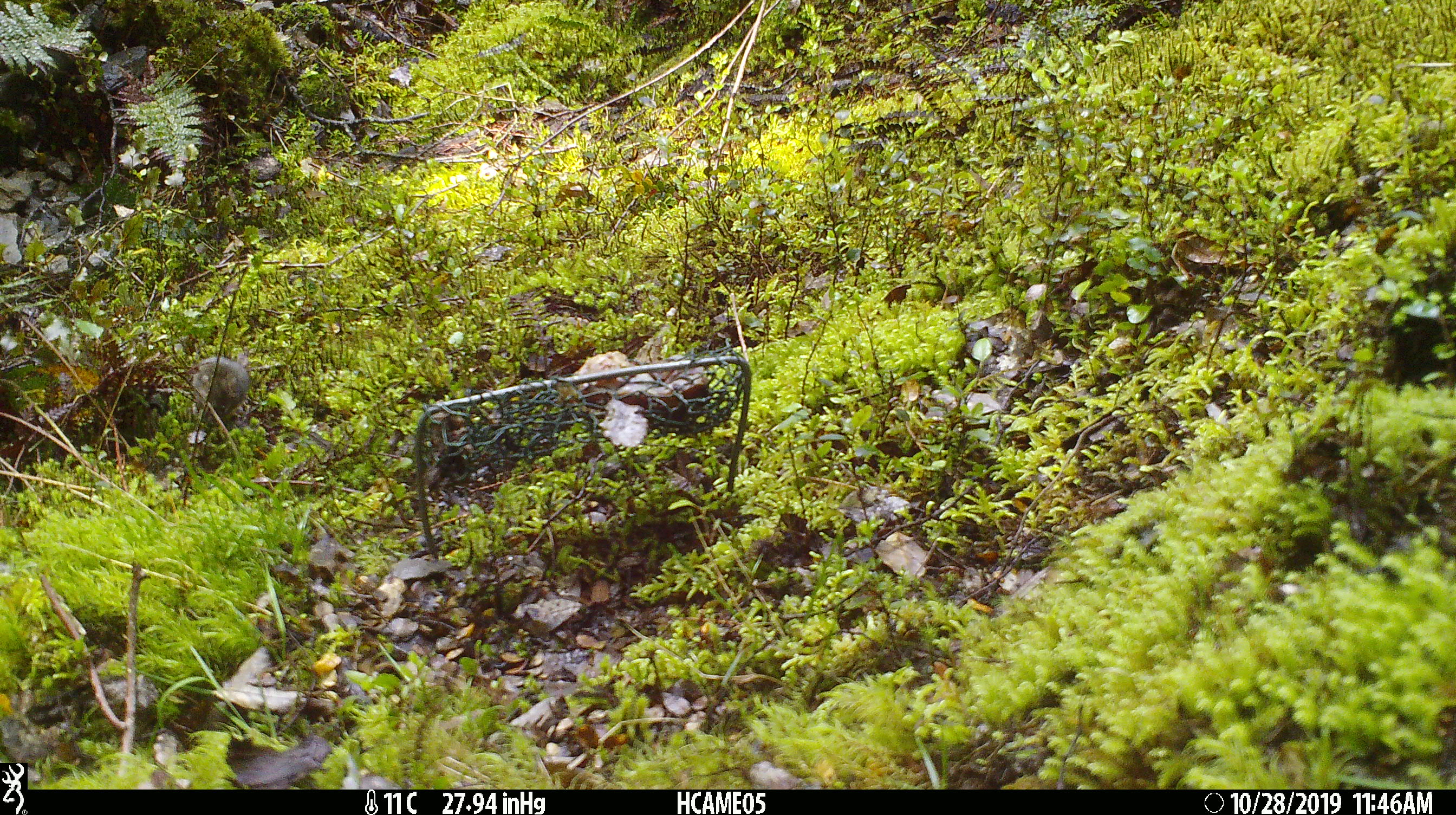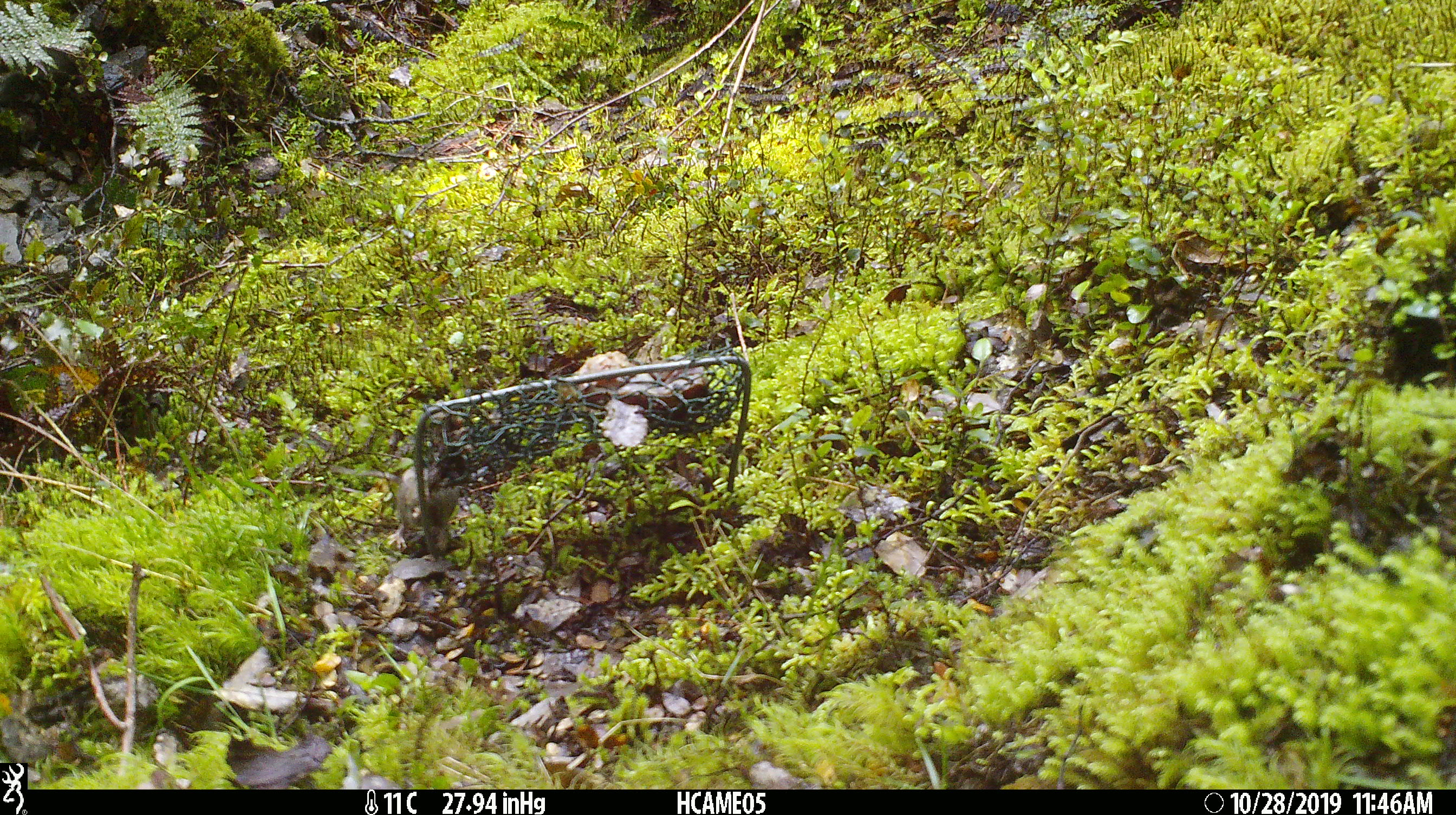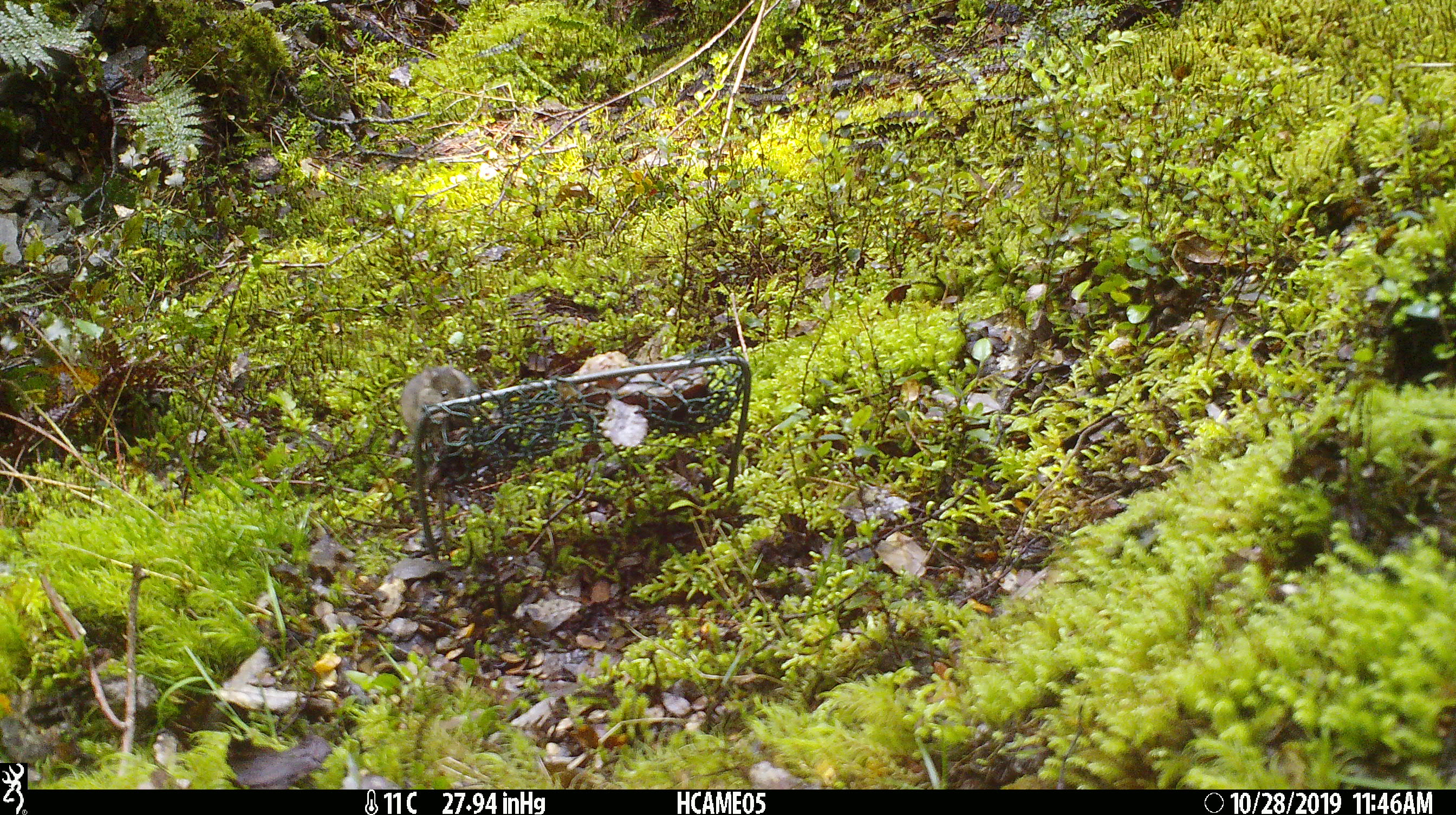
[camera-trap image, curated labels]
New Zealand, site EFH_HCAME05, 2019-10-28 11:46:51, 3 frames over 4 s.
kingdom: Animalia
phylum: Chordata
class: Mammalia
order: Rodentia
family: Muridae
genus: Mus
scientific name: Mus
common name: mouse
Mouse (Mus).